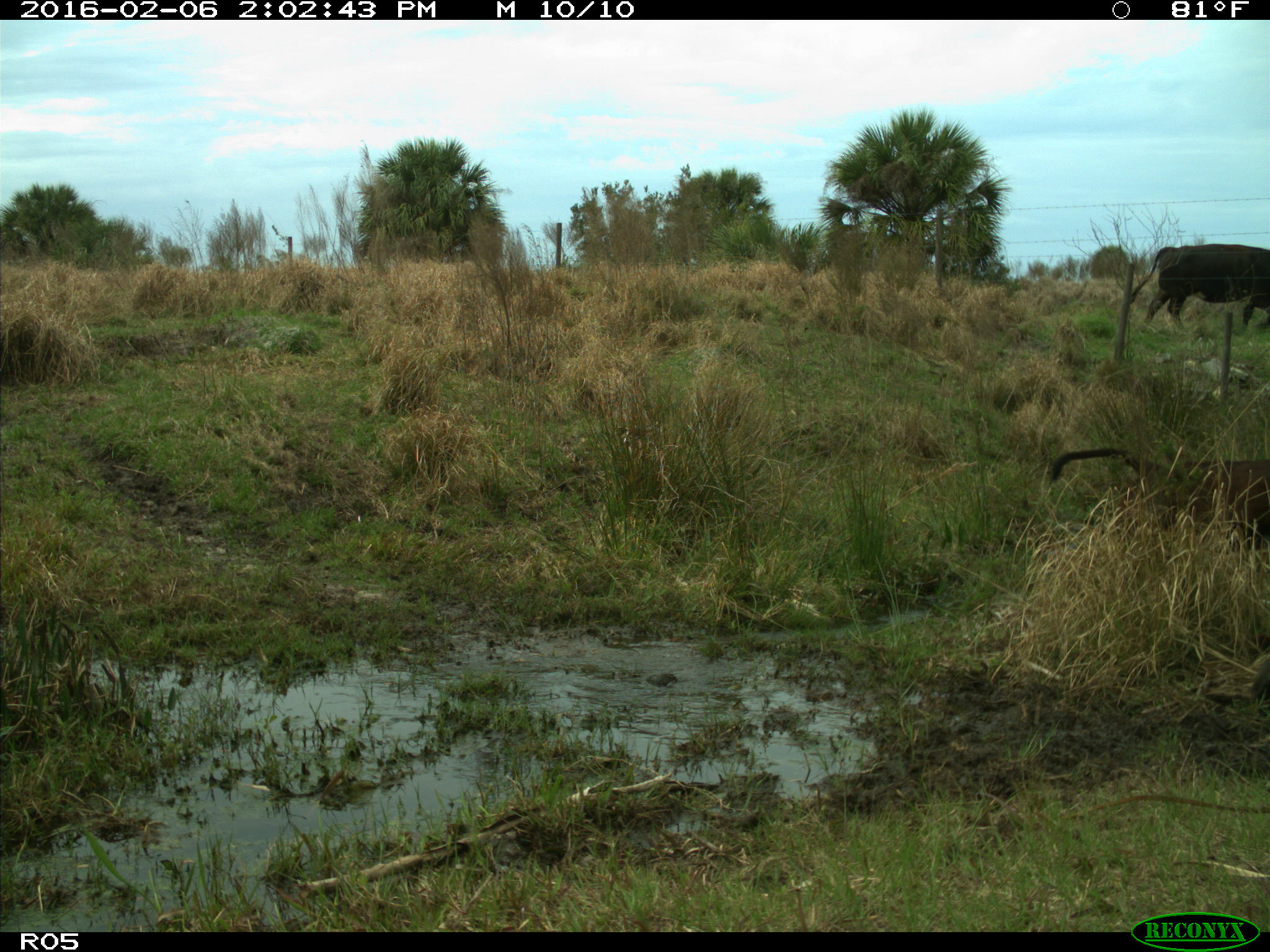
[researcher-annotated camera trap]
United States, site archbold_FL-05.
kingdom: Animalia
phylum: Chordata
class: Mammalia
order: Artiodactyla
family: Bovidae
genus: Bos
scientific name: Bos taurus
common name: domestic cow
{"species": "Bos taurus (domestic cow)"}